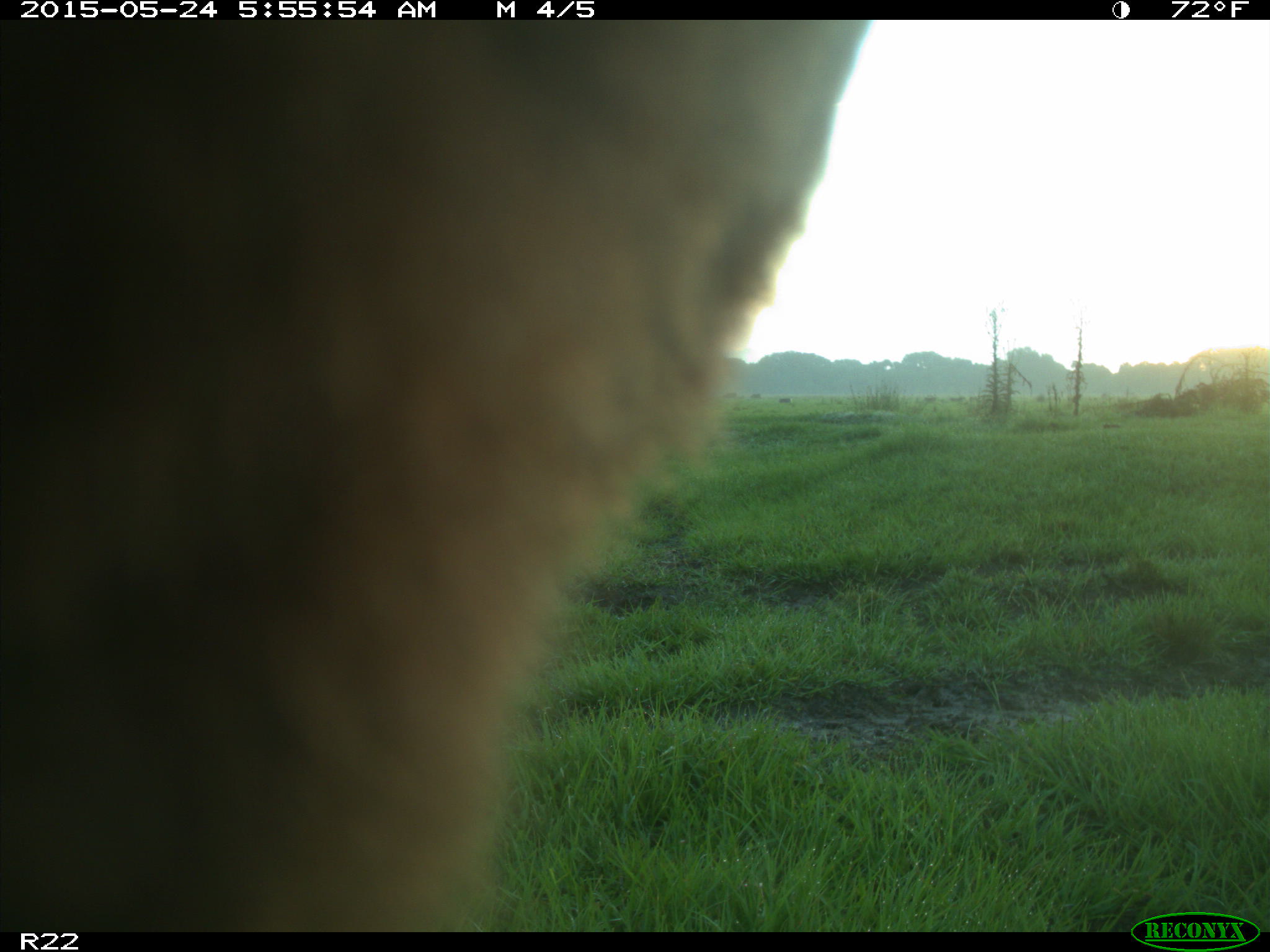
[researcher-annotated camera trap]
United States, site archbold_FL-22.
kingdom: Animalia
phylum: Chordata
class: Mammalia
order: Artiodactyla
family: Bovidae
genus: Bos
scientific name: Bos taurus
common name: domestic cow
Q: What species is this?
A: Bos taurus (domestic cow).